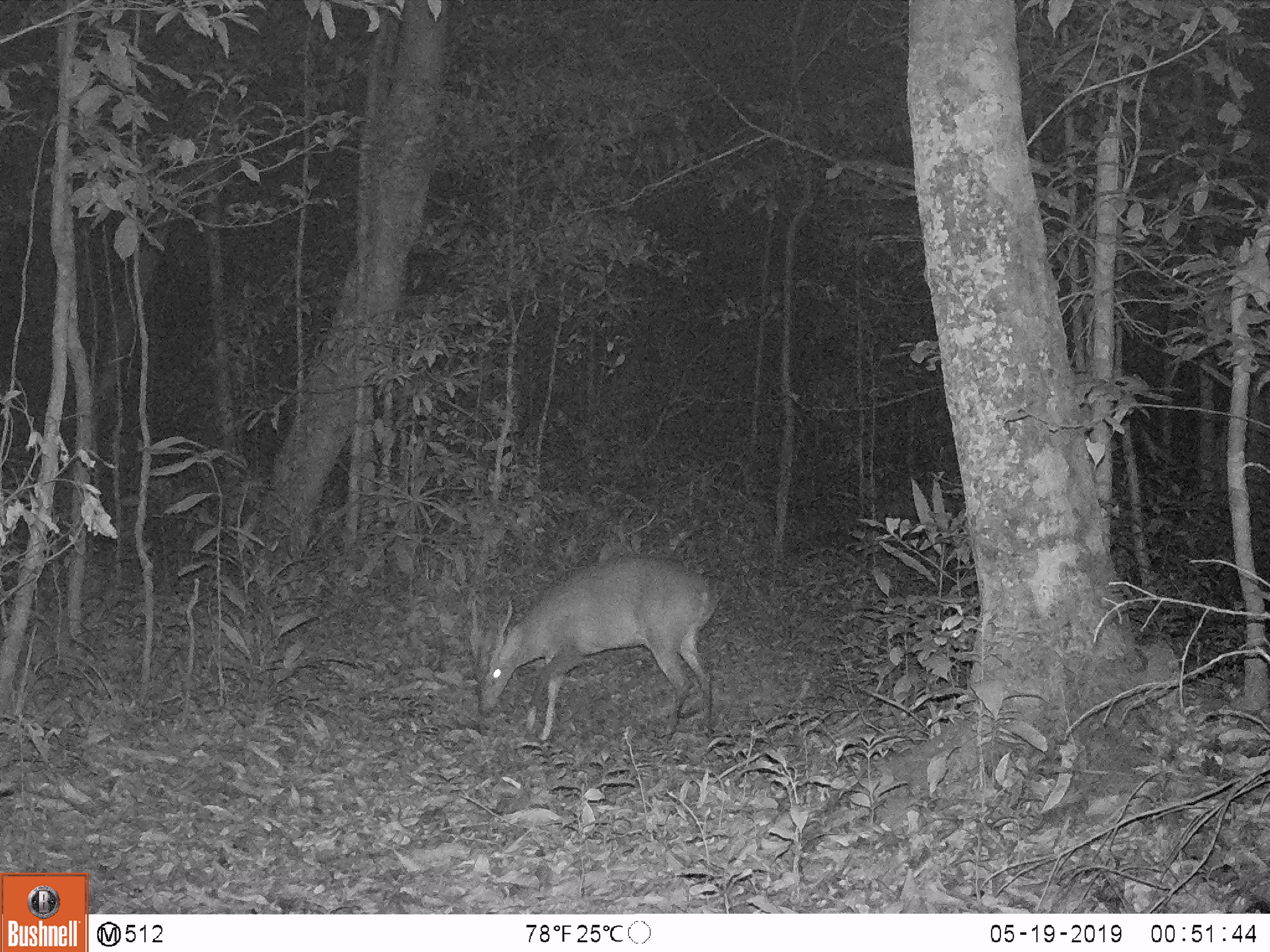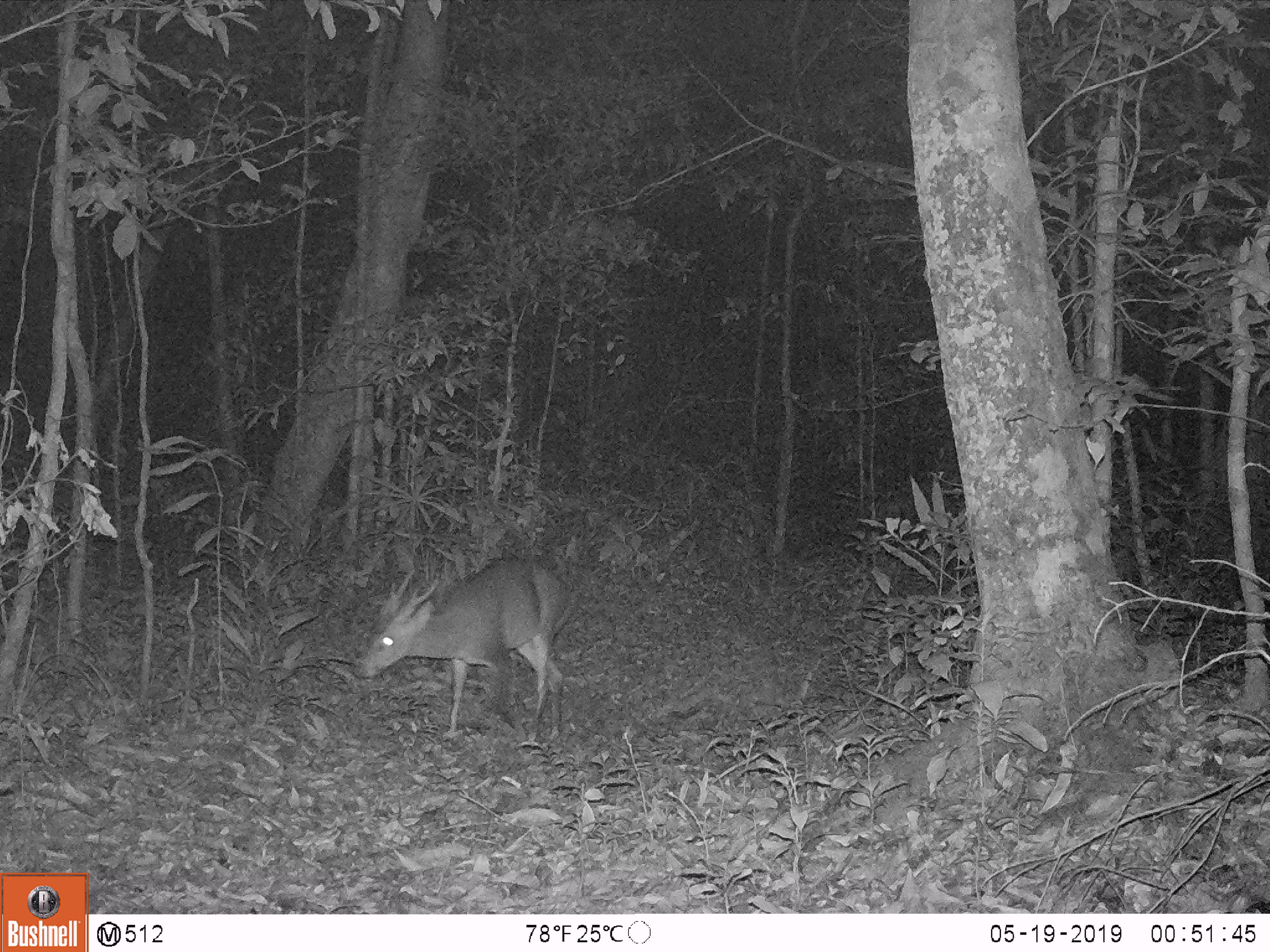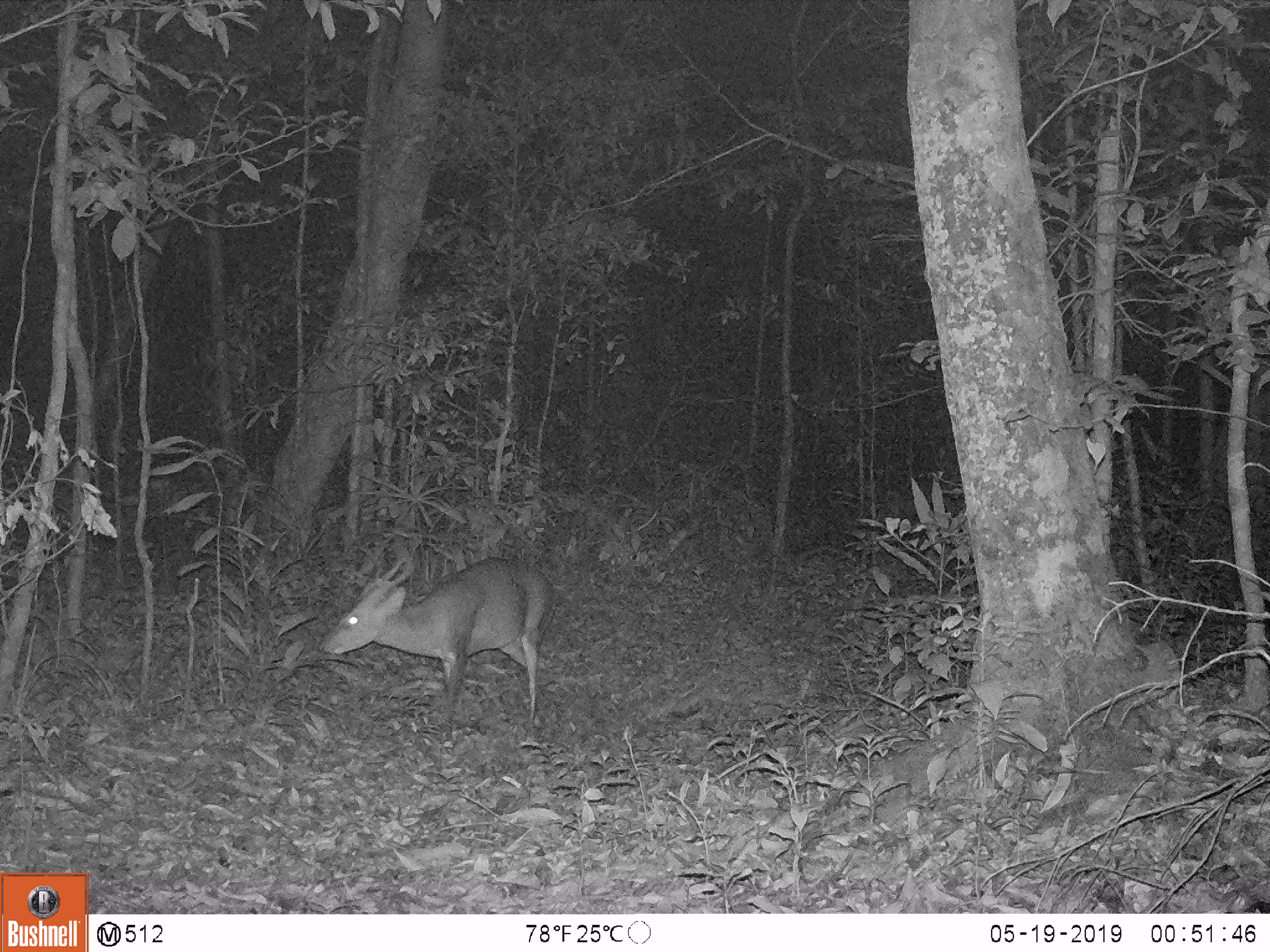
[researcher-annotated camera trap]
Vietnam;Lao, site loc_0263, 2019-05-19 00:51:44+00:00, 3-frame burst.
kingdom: Animalia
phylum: Chordata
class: Mammalia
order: Artiodactyla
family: Cervidae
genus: Muntiacus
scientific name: Muntiacus vuquangensis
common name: large-antlered muntjac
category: large antlered muntjac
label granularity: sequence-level